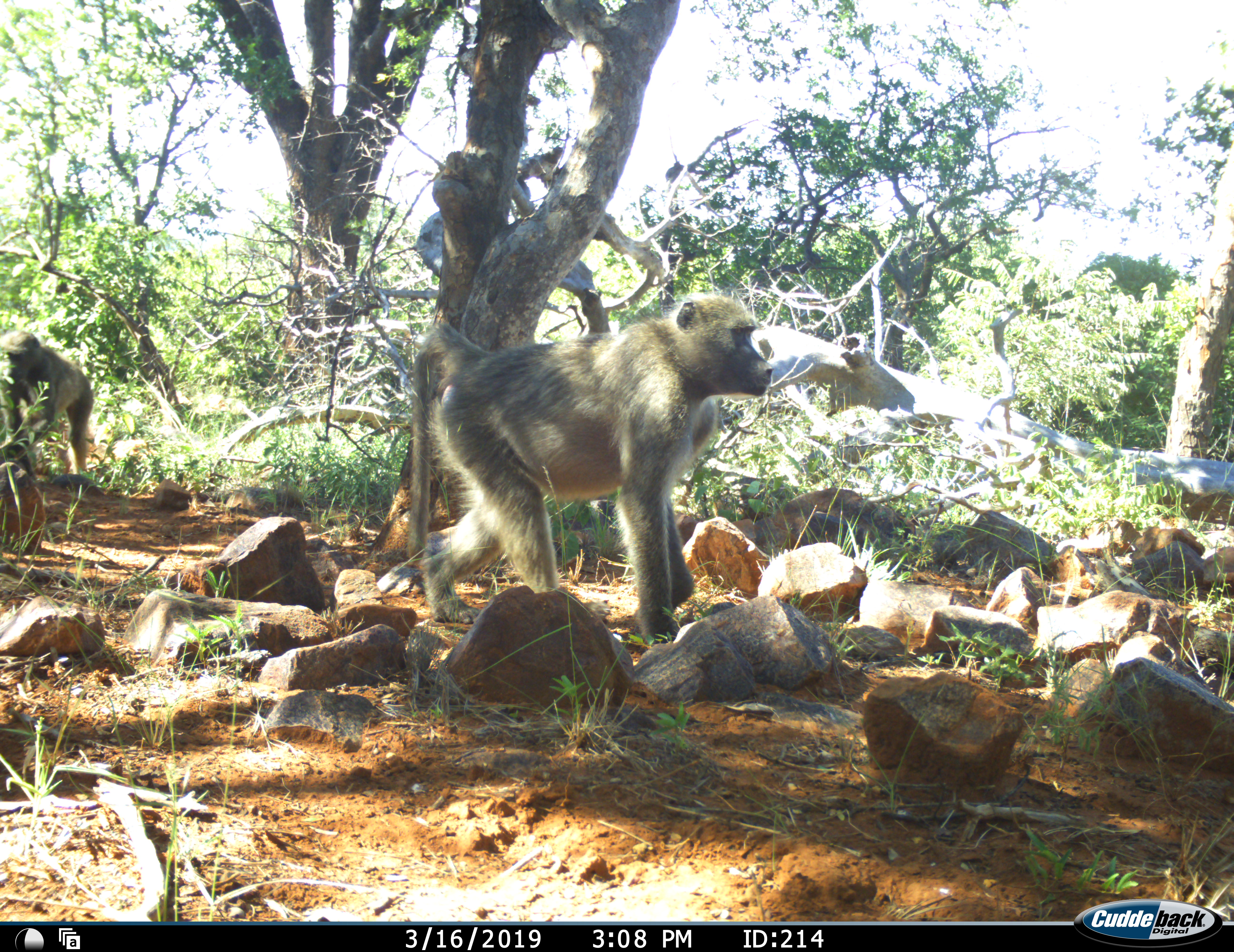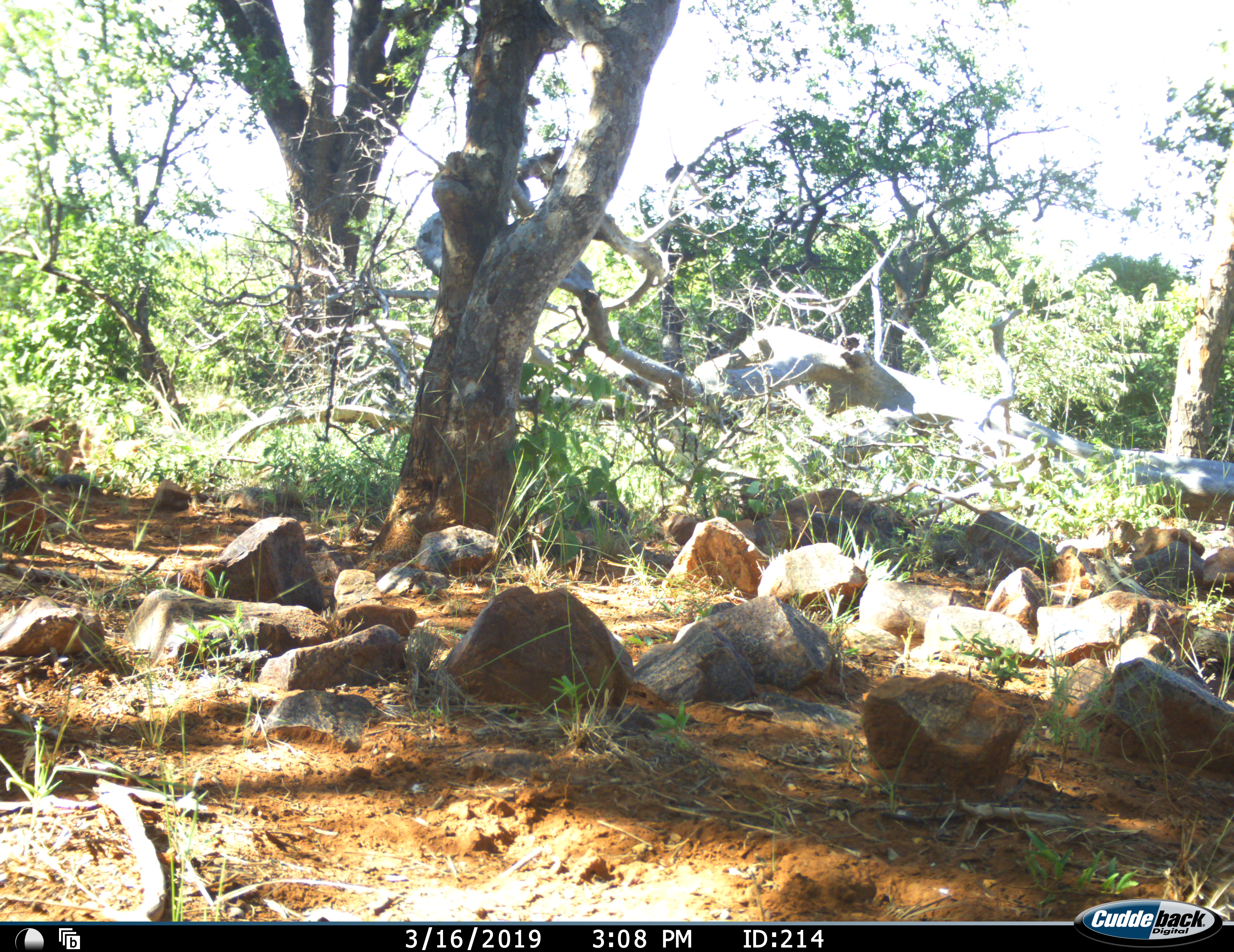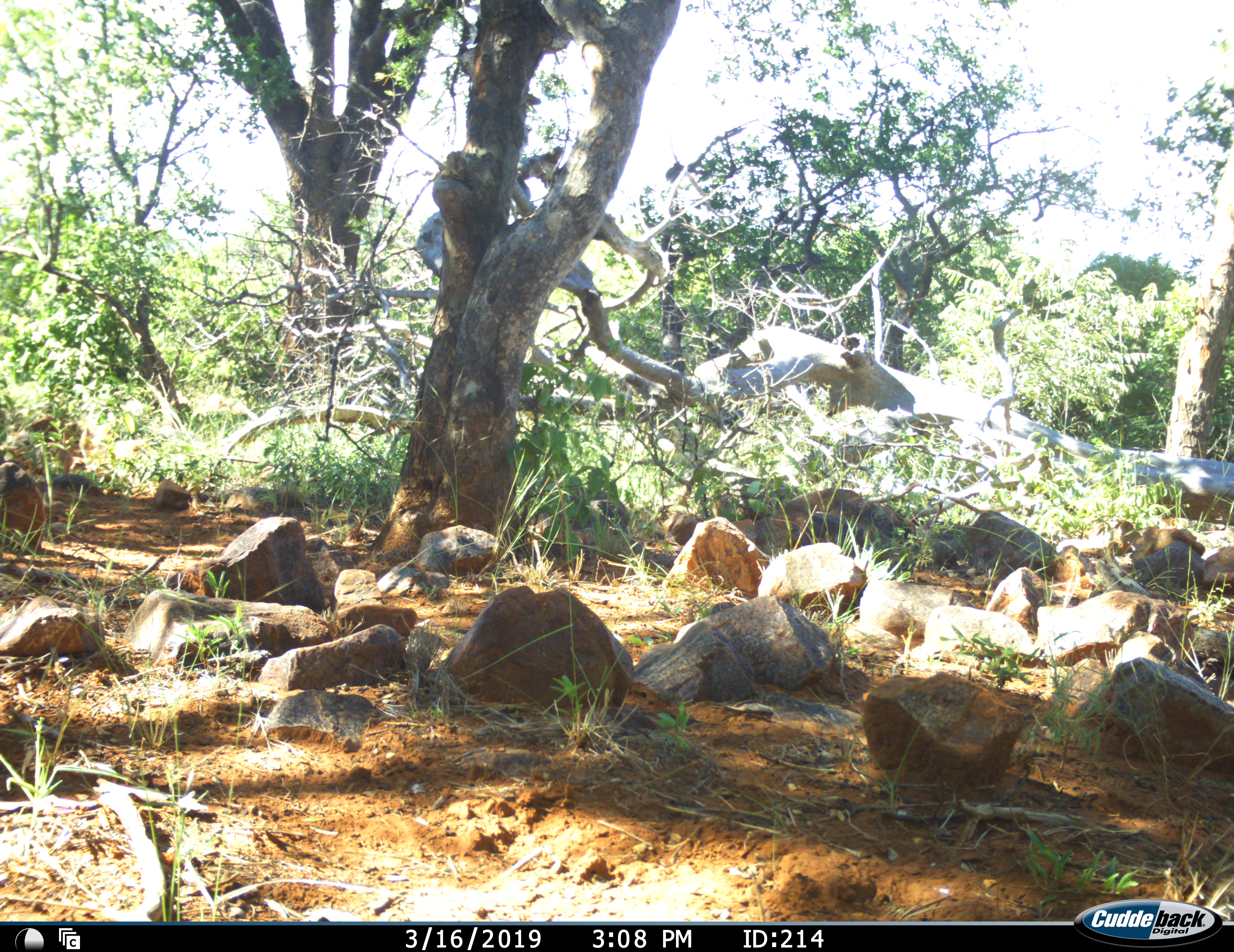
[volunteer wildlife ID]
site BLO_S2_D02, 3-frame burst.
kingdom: Animalia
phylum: Chordata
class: Mammalia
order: Primates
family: Cercopithecidae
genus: Papio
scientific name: Papio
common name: baboon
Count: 2.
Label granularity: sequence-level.